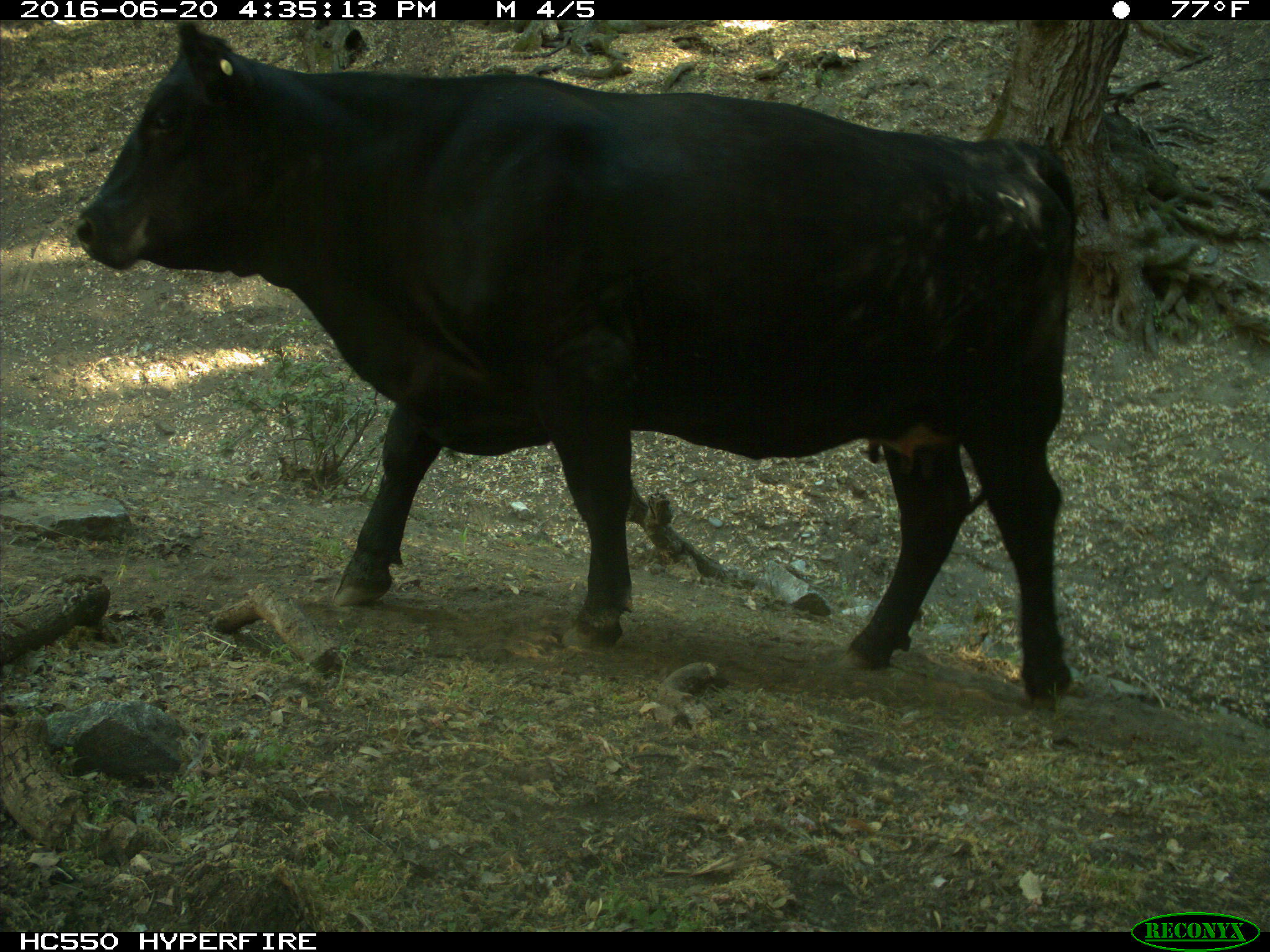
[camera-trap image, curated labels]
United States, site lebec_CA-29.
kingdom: Animalia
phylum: Chordata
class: Mammalia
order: Artiodactyla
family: Bovidae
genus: Bos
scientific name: Bos taurus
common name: domestic cow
Bos taurus (domestic cow).